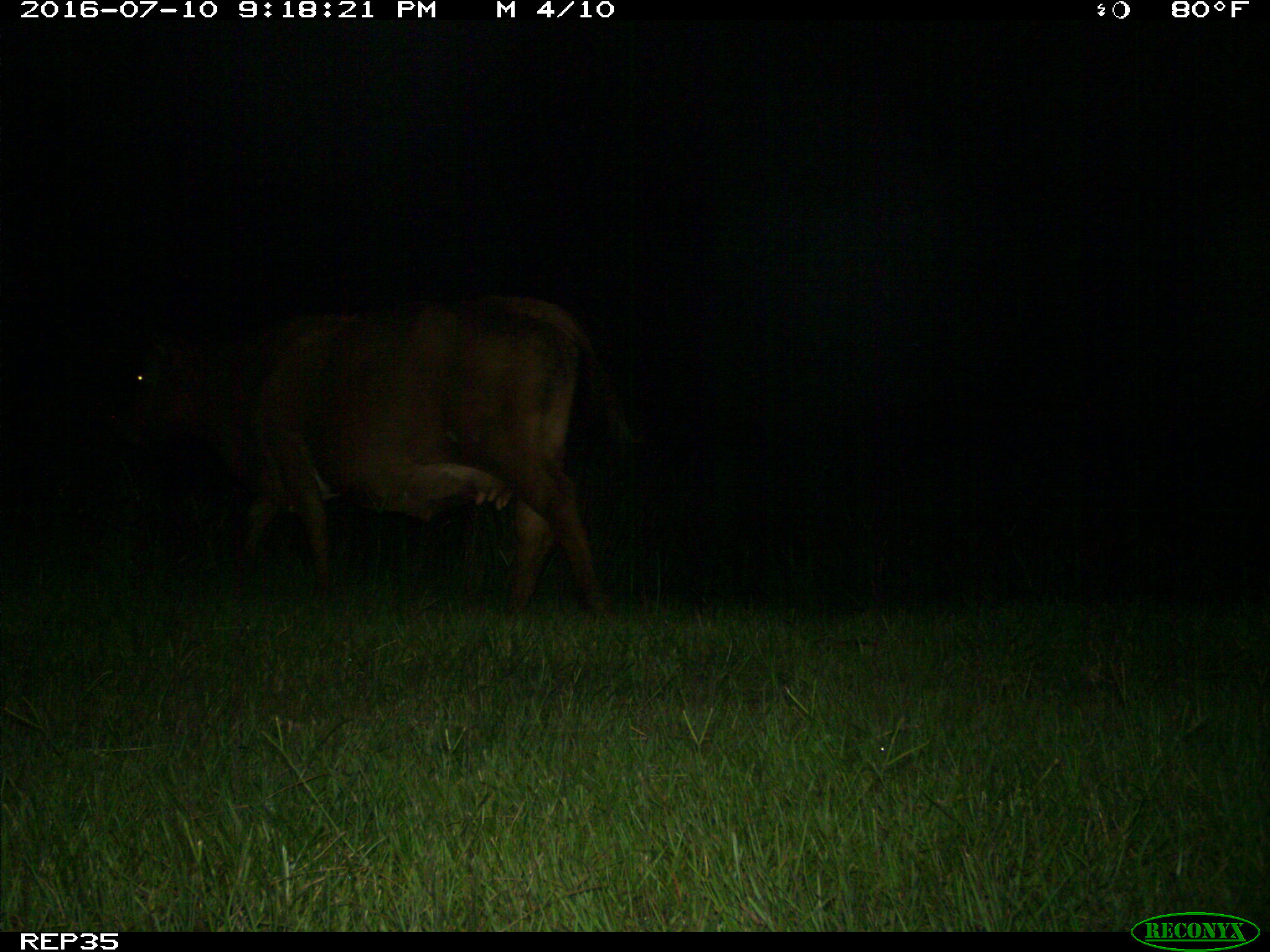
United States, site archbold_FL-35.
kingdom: Animalia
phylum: Chordata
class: Mammalia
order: Artiodactyla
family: Bovidae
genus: Bos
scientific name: Bos taurus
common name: domestic cow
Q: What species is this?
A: Bos taurus (domestic cow).